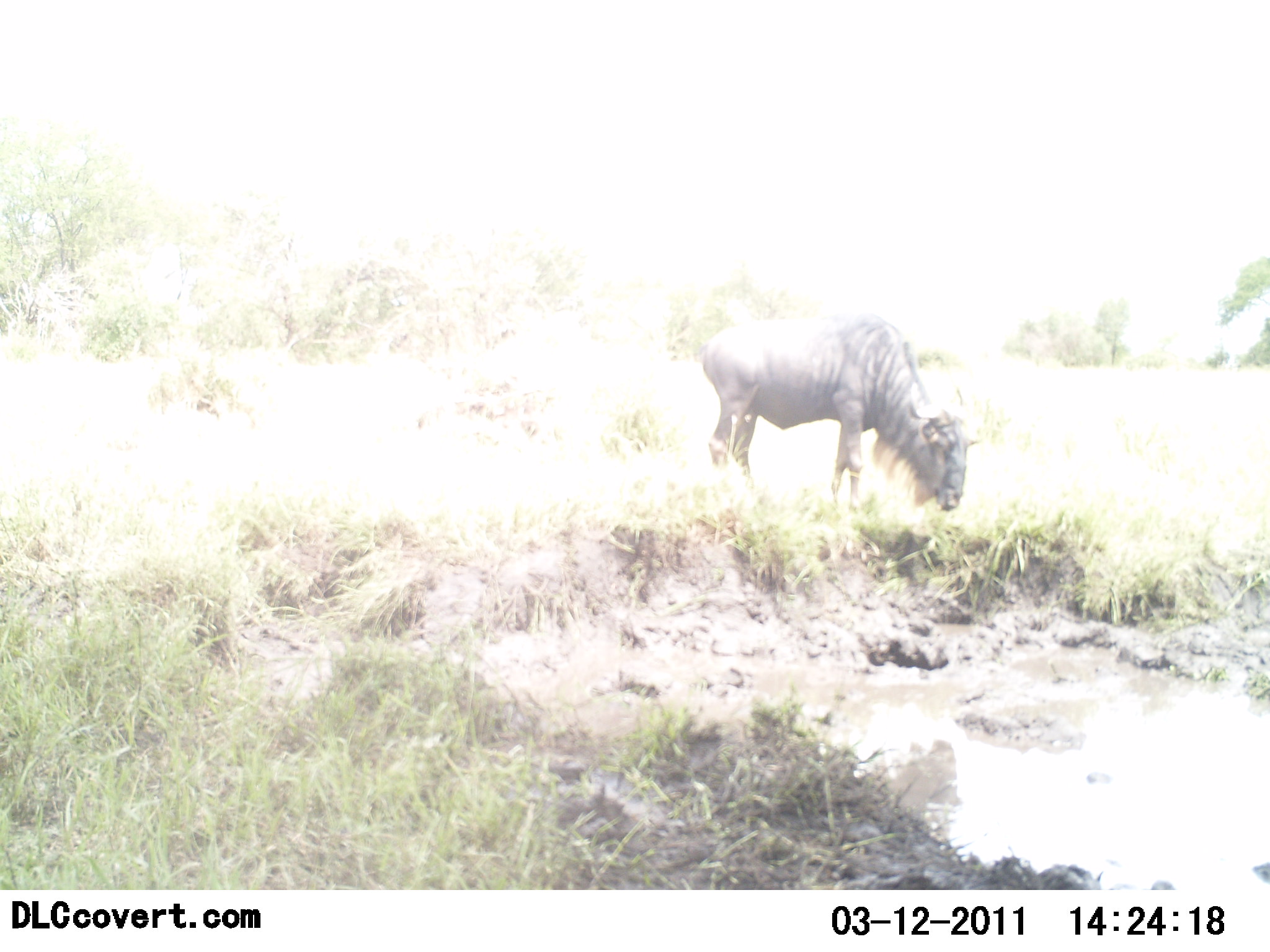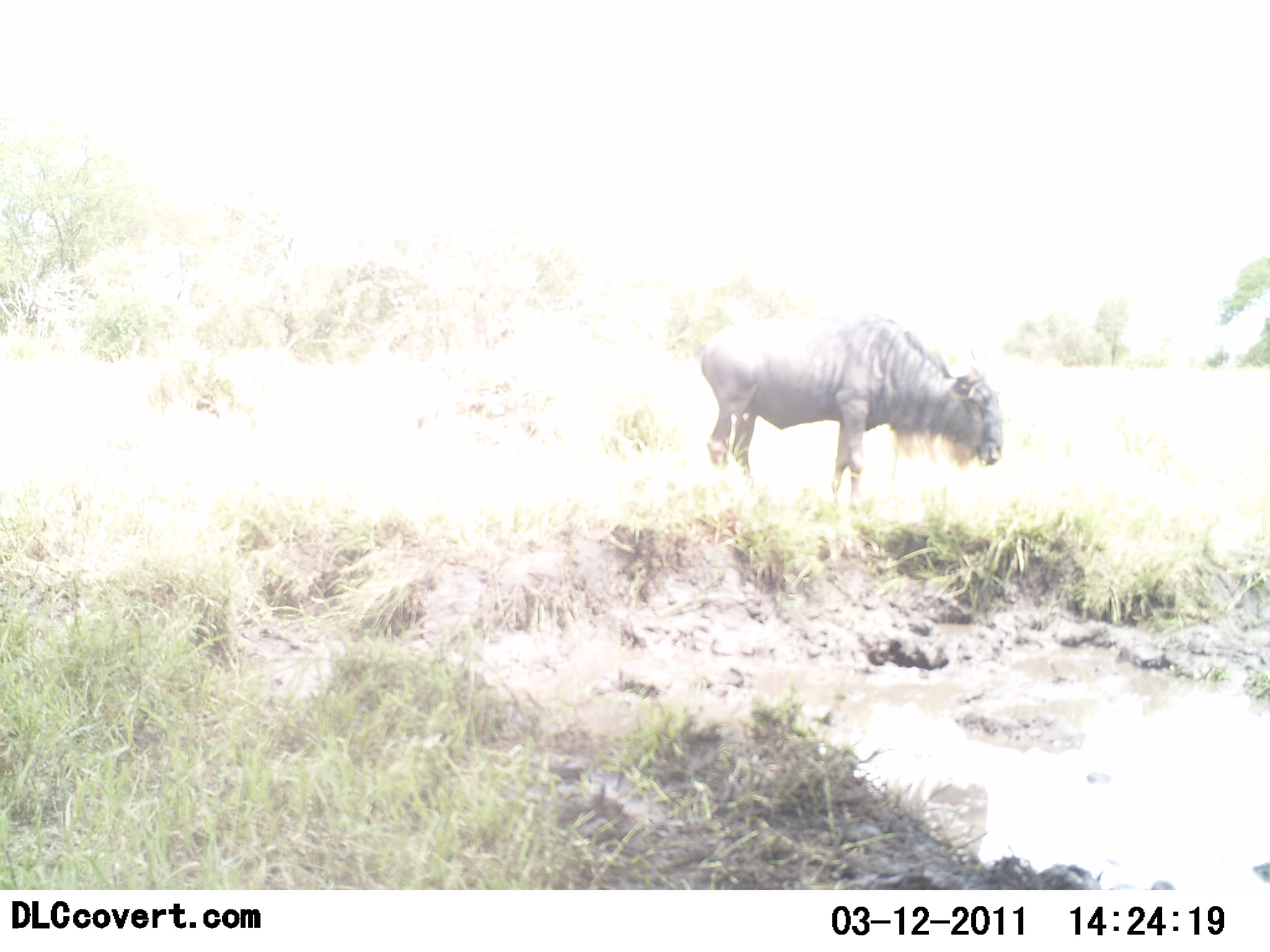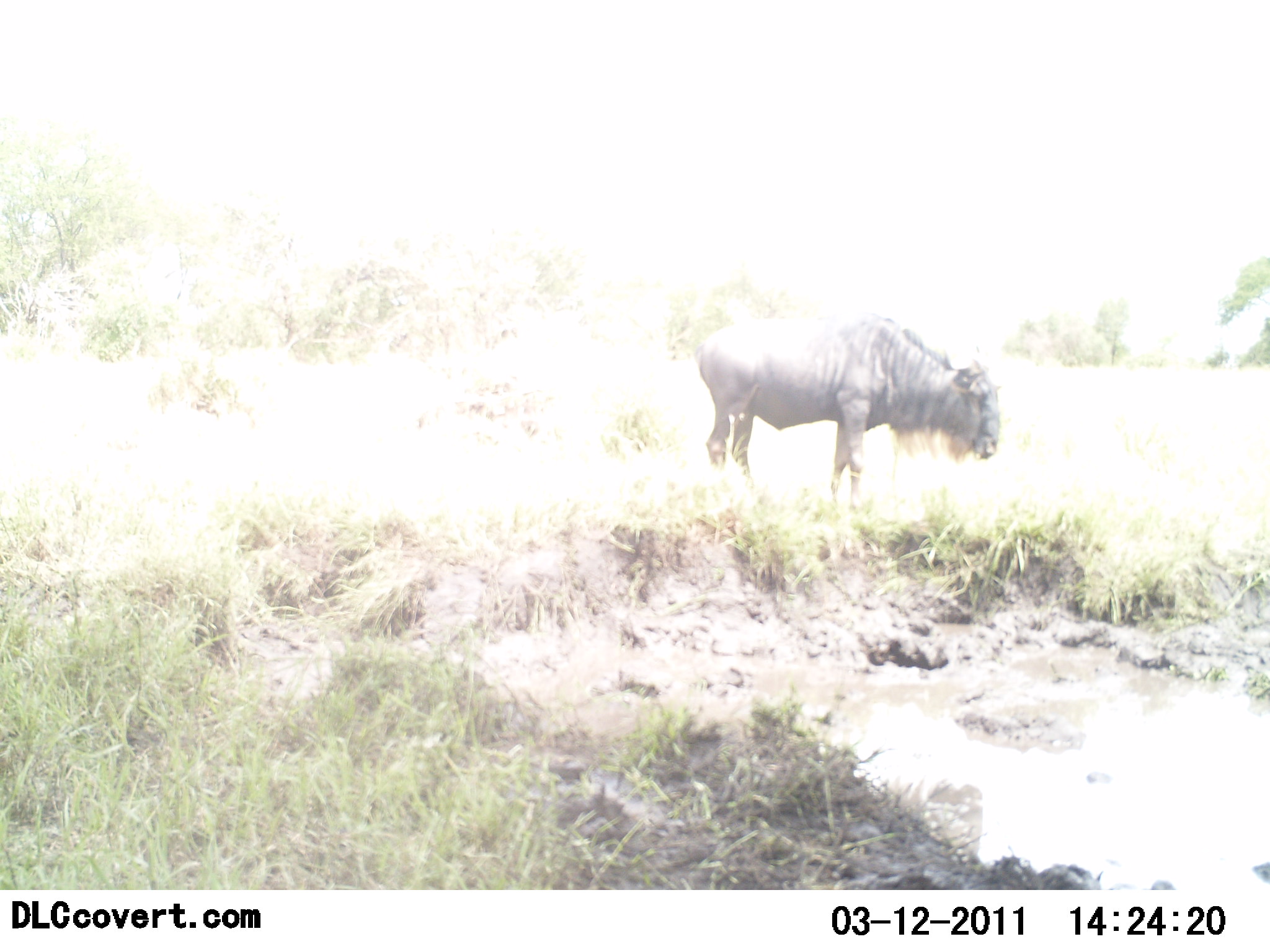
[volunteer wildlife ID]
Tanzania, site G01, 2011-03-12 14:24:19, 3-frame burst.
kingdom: Animalia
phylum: Chordata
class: Mammalia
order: Artiodactyla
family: Bovidae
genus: Connochaetes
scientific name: Connochaetes taurinus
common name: blue wildebeest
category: wildebeest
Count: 1.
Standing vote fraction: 45%.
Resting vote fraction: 9%.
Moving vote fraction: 9%.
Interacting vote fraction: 0%.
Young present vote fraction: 0%.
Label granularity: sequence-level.